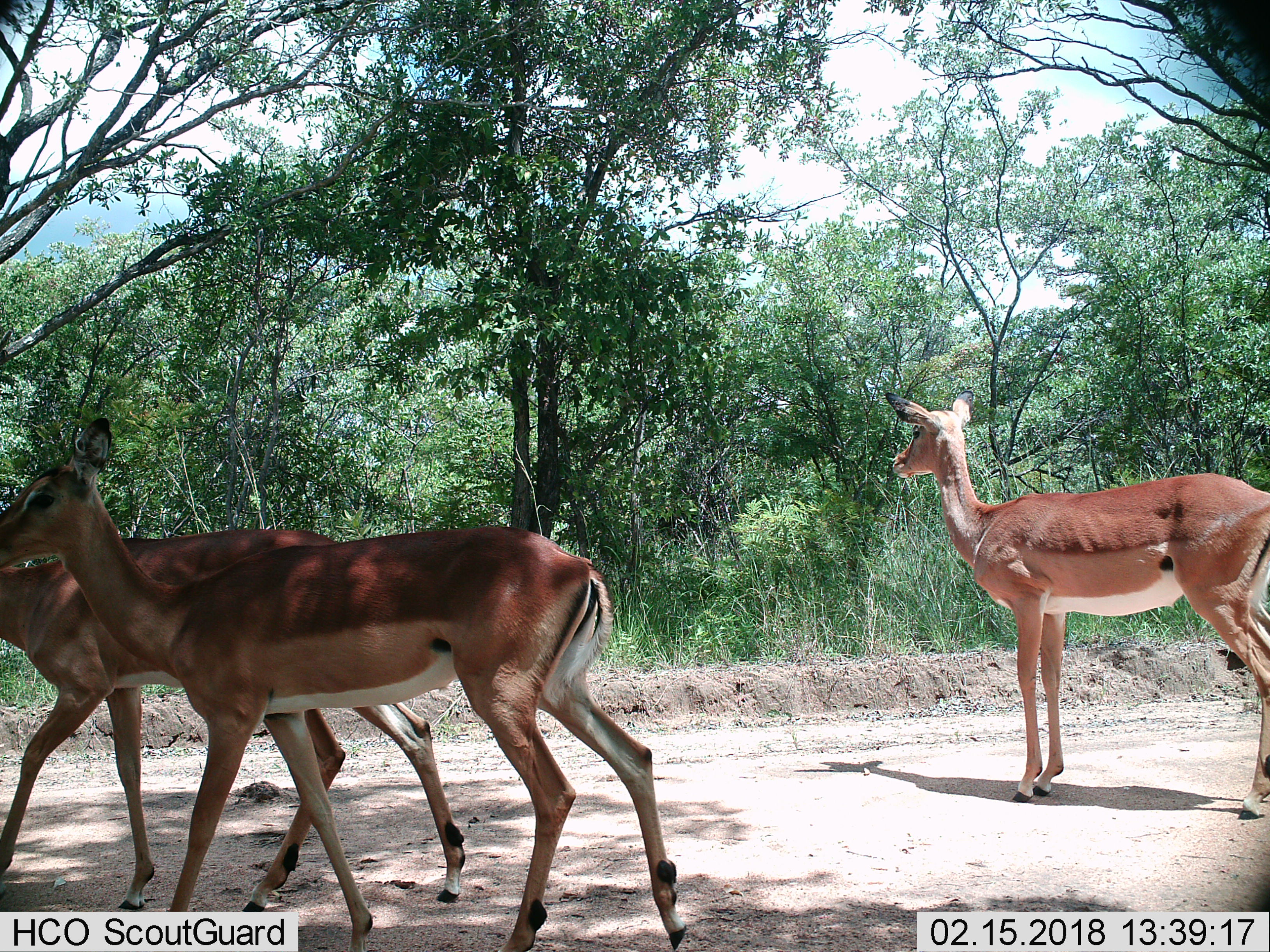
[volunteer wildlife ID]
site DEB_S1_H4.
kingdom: Animalia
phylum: Chordata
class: Mammalia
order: Artiodactyla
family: Bovidae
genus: Aepyceros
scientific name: Aepyceros melampus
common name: impala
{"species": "impala (Aepyceros melampus)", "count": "3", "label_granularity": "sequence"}